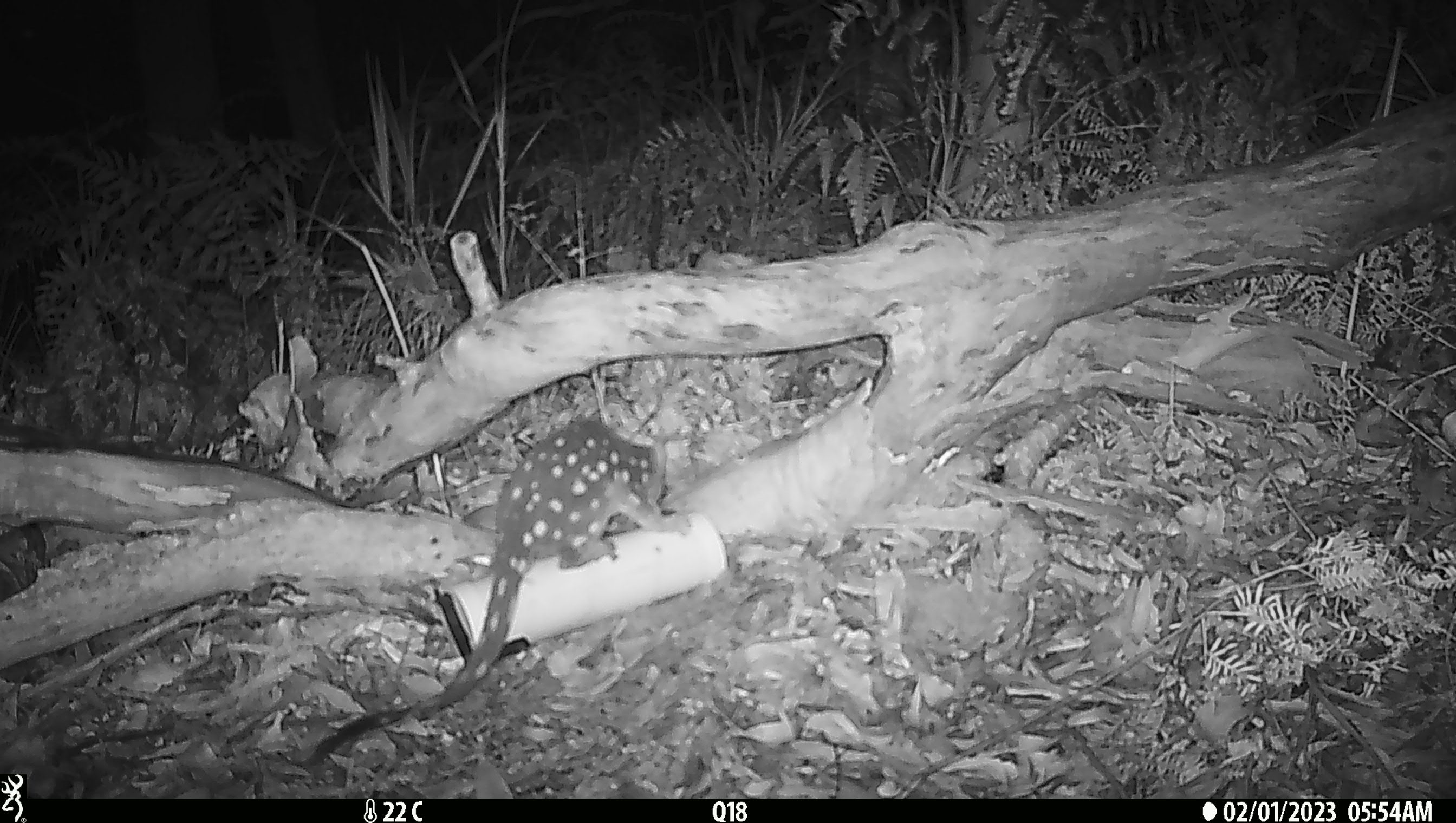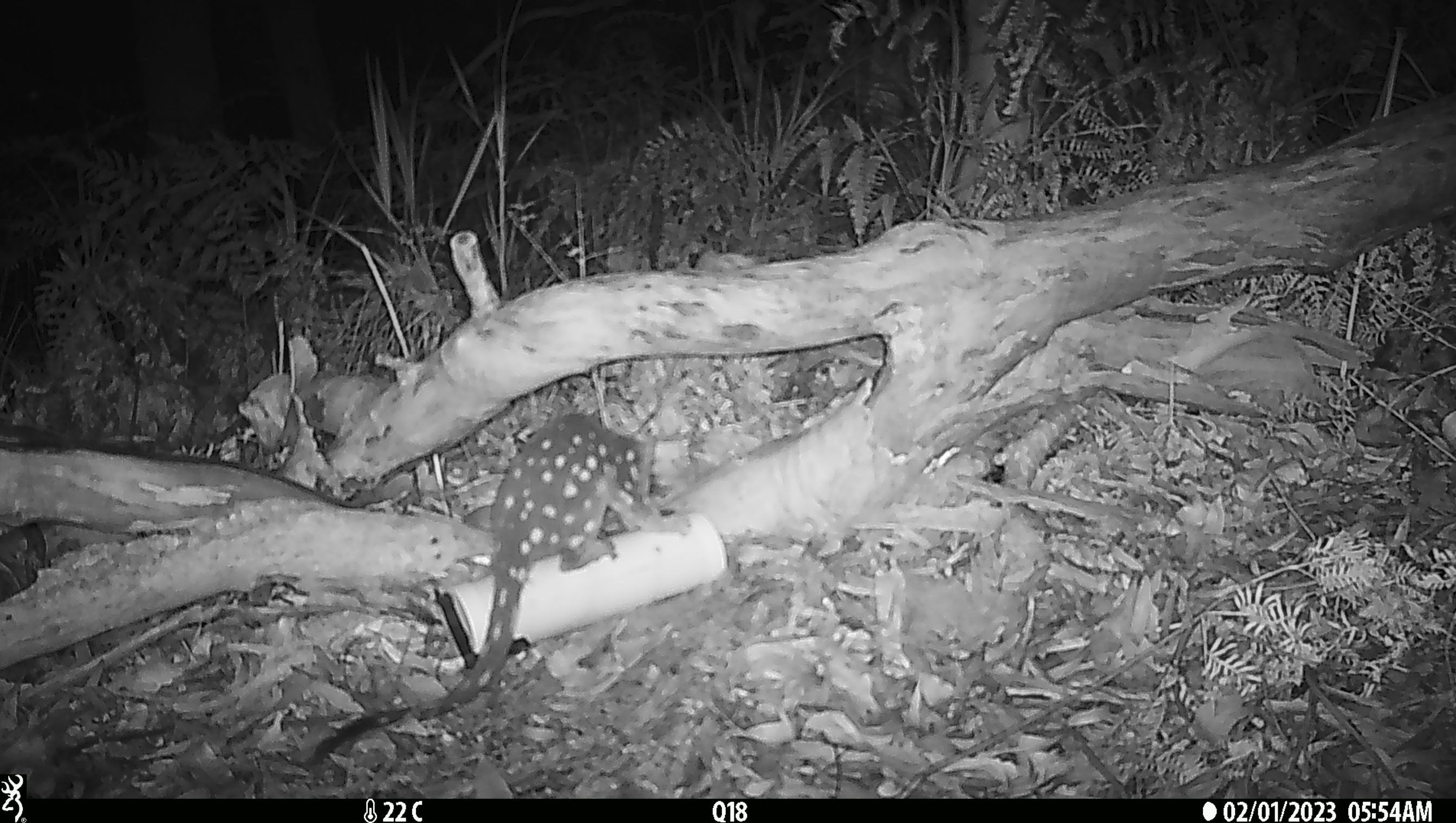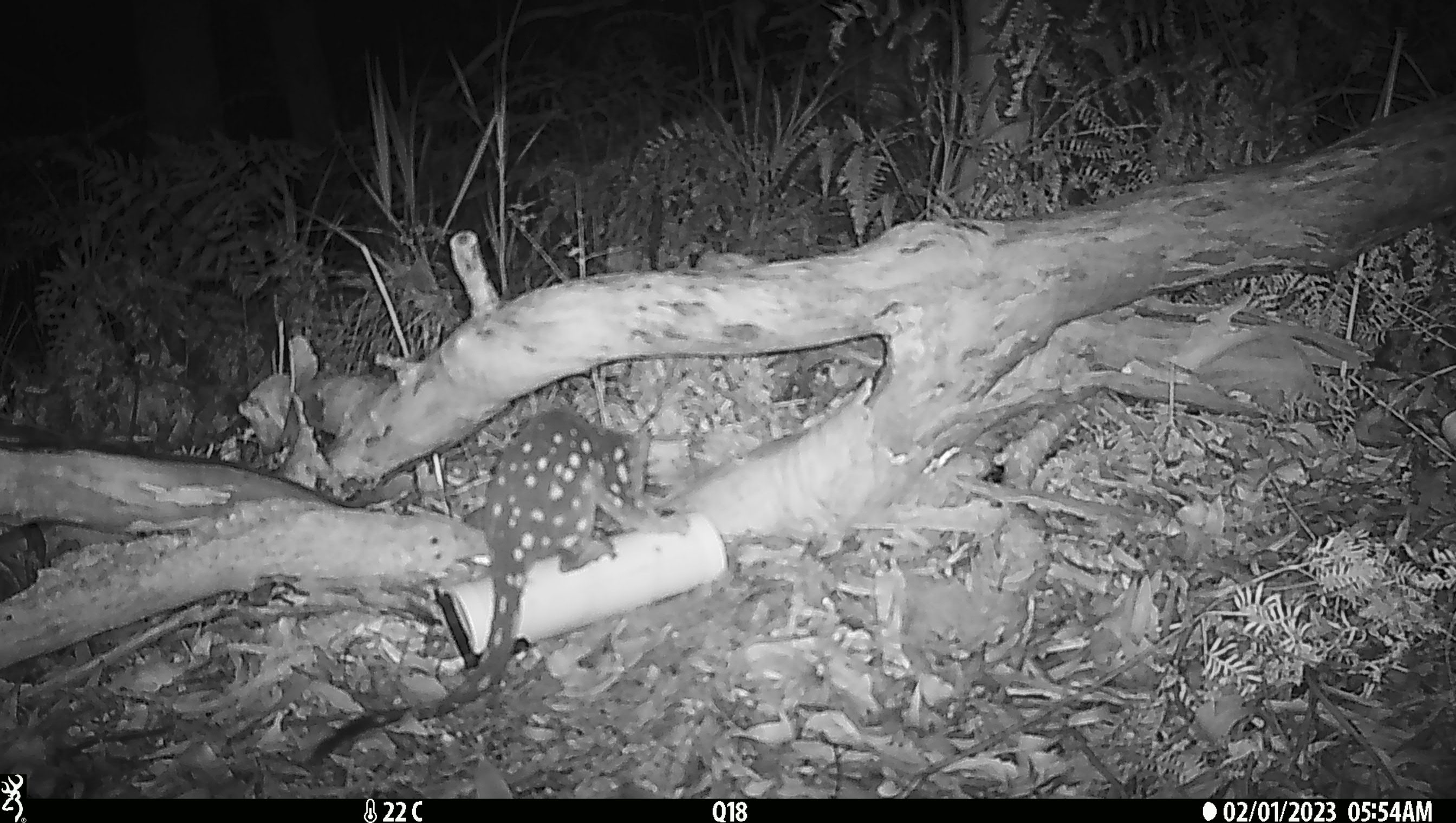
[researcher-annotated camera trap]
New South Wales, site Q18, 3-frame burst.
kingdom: Animalia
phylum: Chordata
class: Mammalia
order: Dasyuromorphia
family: Dasyuridae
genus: Dasyurus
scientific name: Dasyurus maculatus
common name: spotted-tailed quoll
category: quoll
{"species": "quoll (spotted-tailed quoll) (Dasyurus maculatus)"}